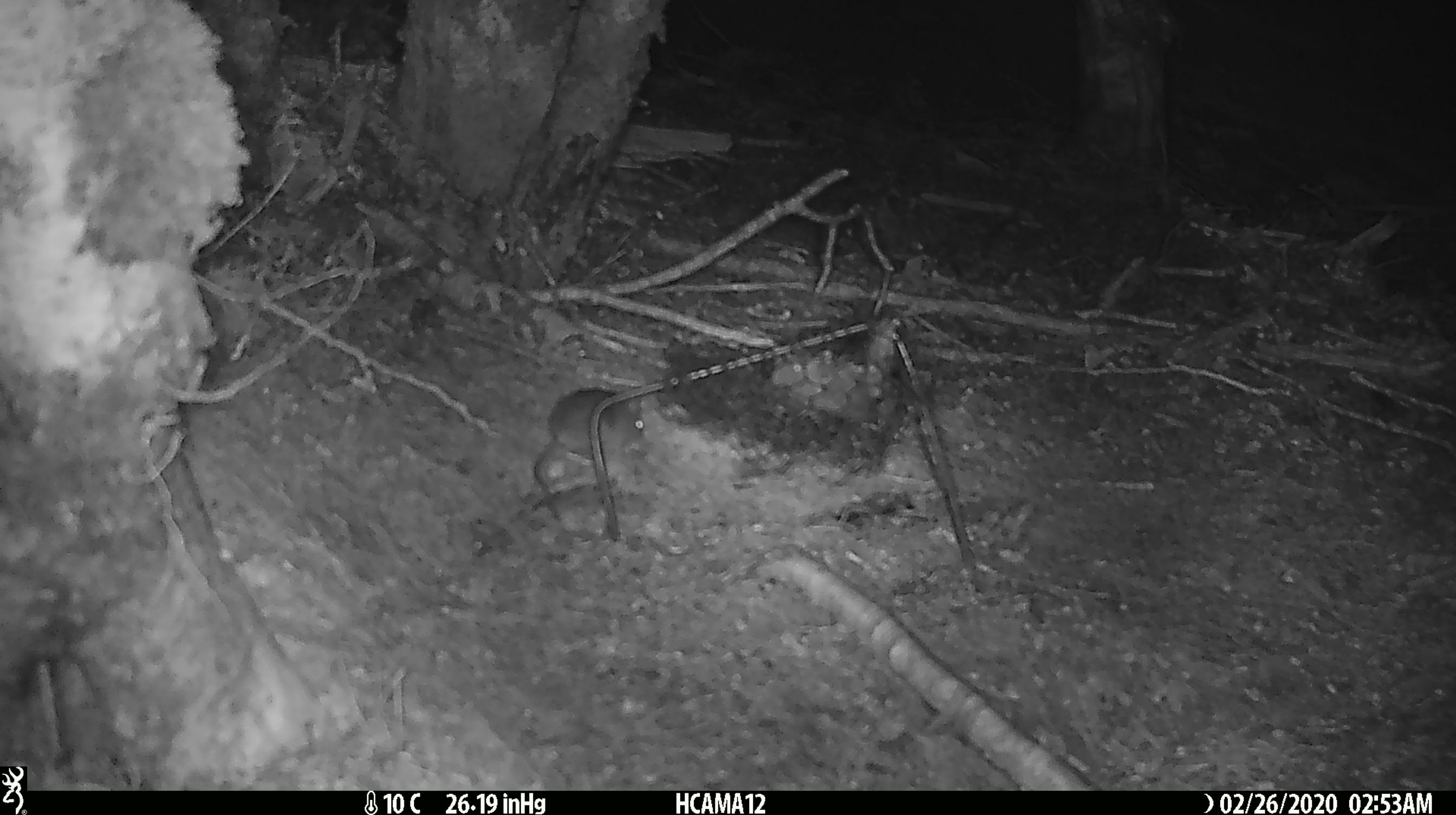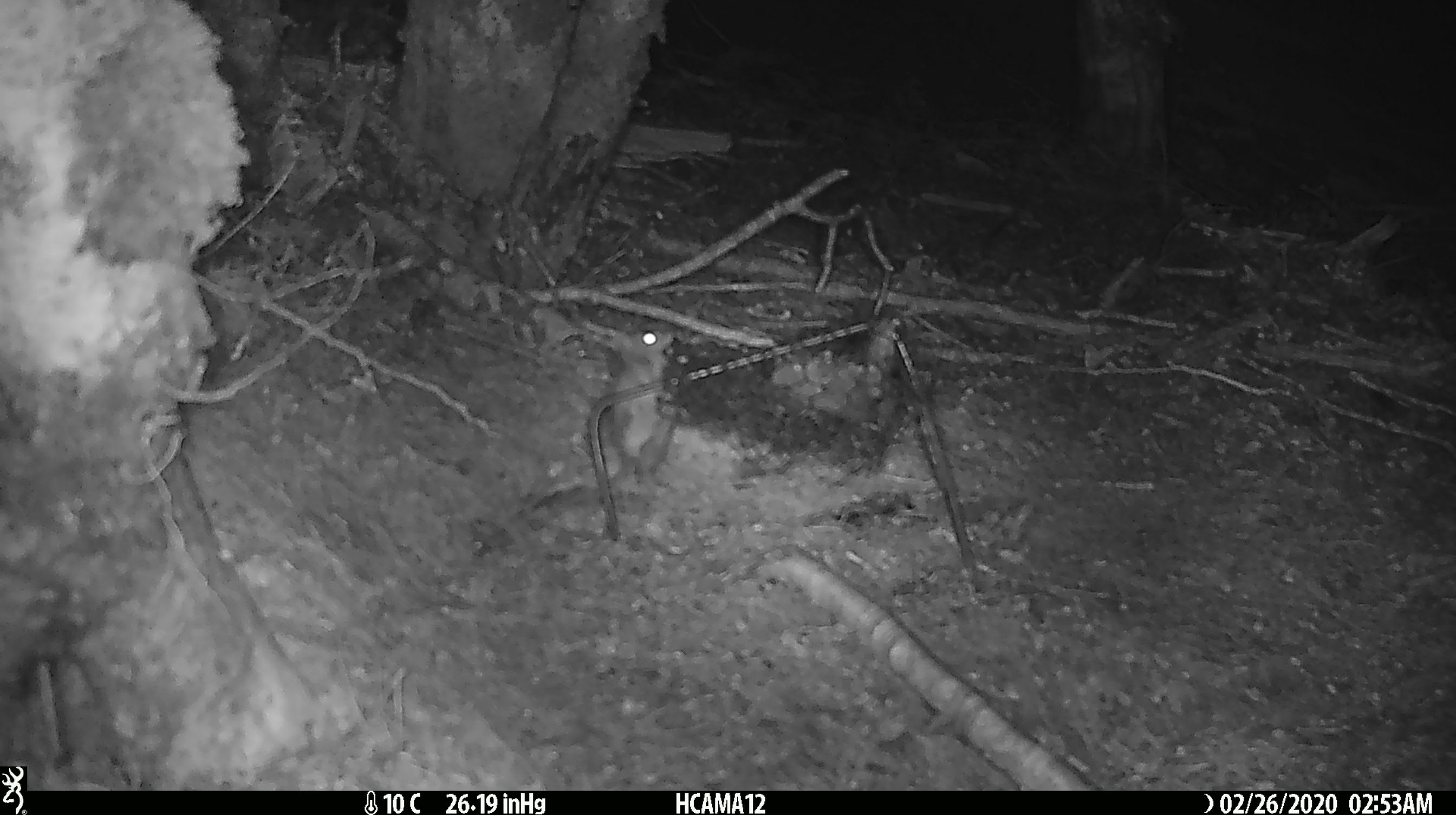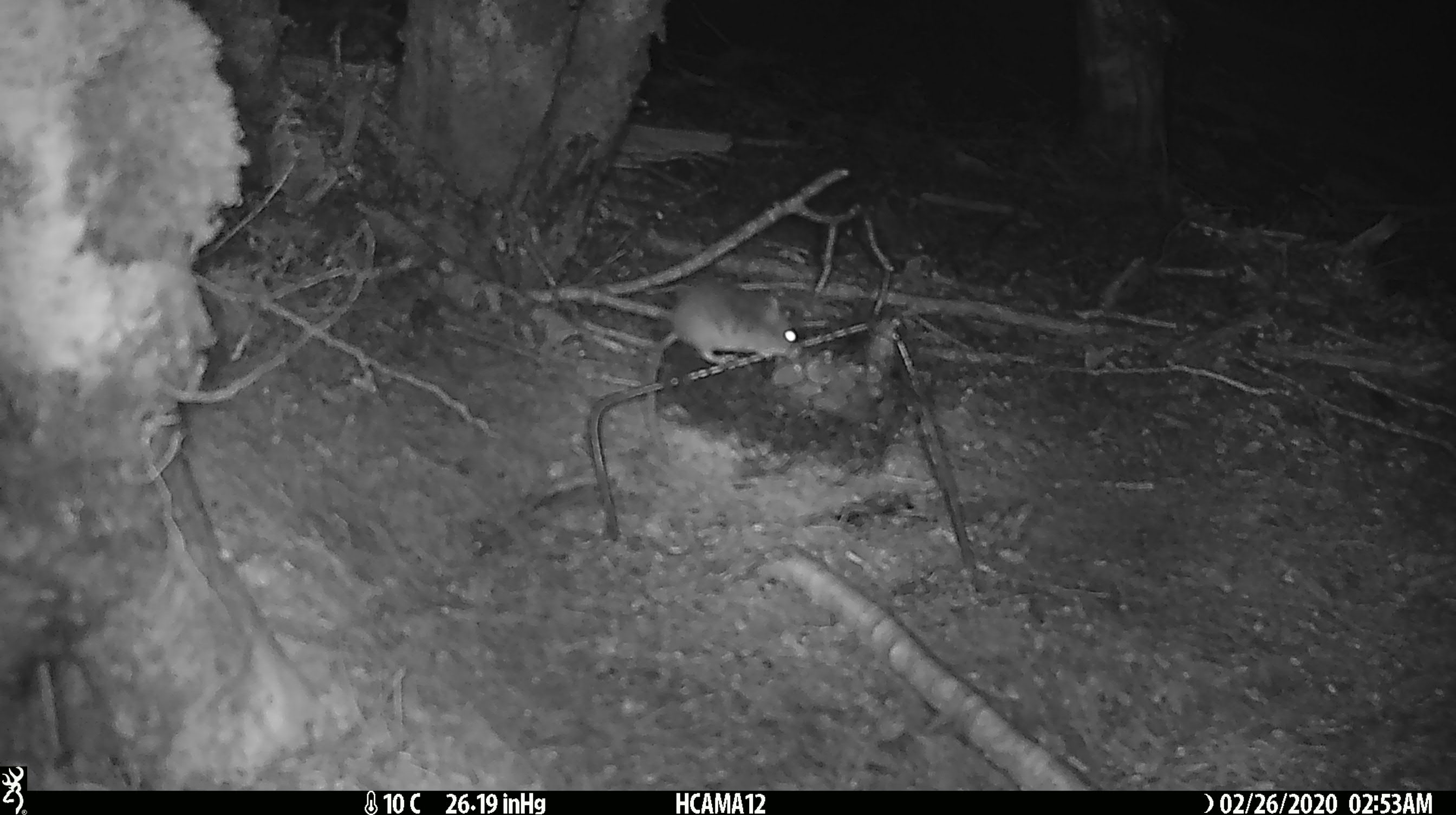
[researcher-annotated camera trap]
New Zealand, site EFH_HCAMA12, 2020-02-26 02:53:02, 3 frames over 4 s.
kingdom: Animalia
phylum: Chordata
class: Mammalia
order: Rodentia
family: Muridae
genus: Mus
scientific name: Mus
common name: mouse